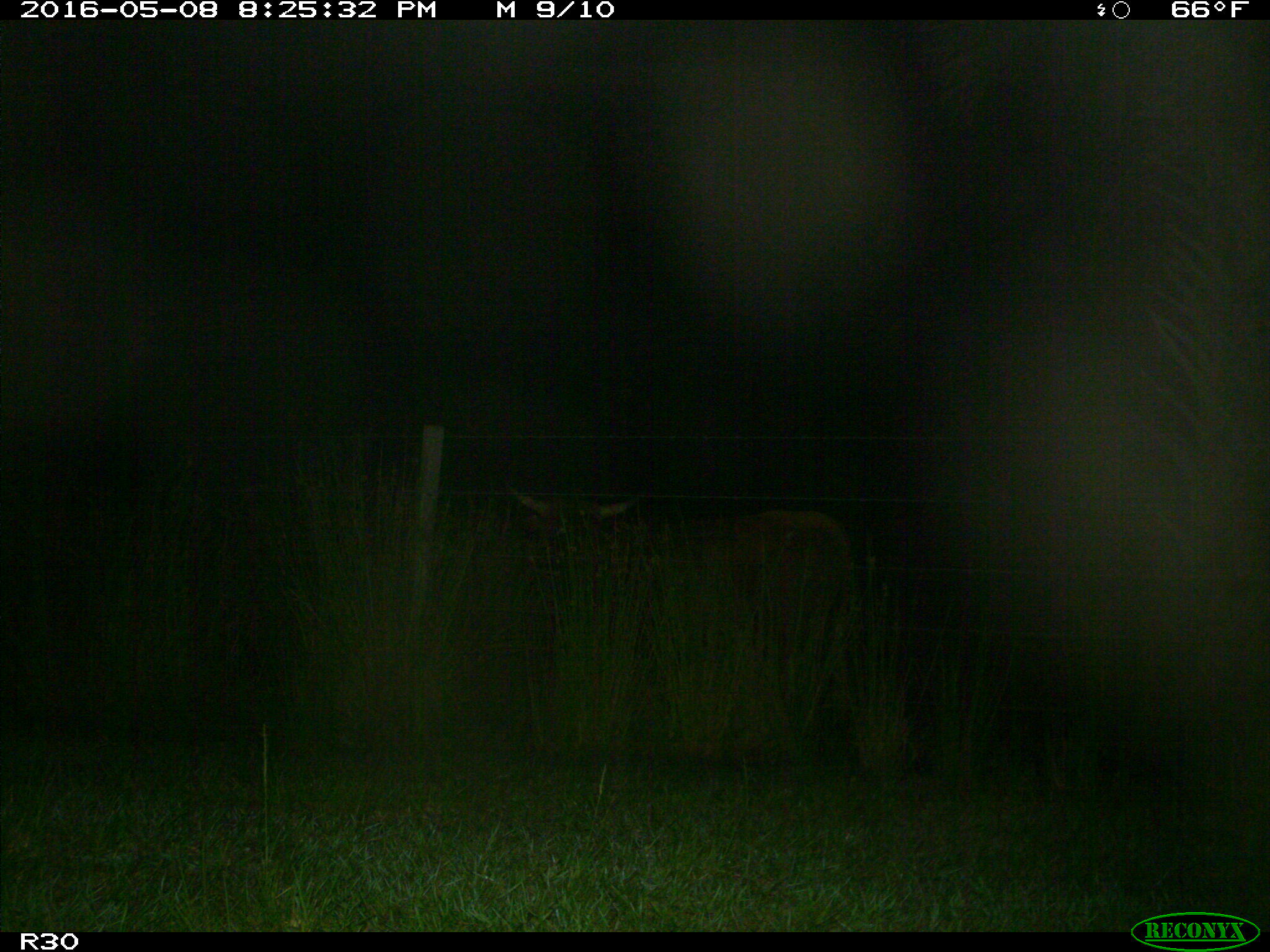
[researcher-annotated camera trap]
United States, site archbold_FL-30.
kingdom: Animalia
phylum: Chordata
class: Mammalia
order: Artiodactyla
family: Bovidae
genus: Bos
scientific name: Bos taurus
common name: domestic cow